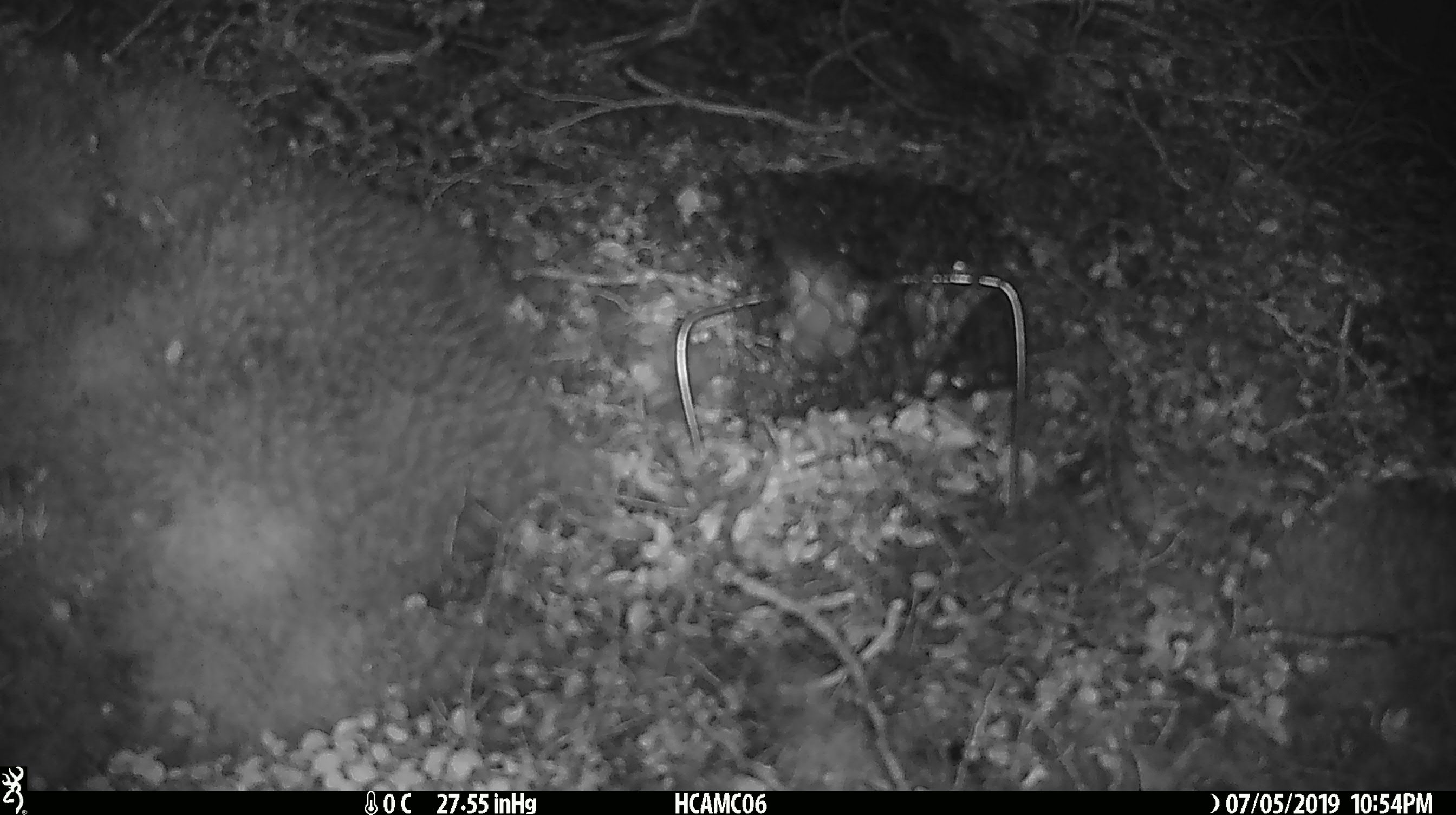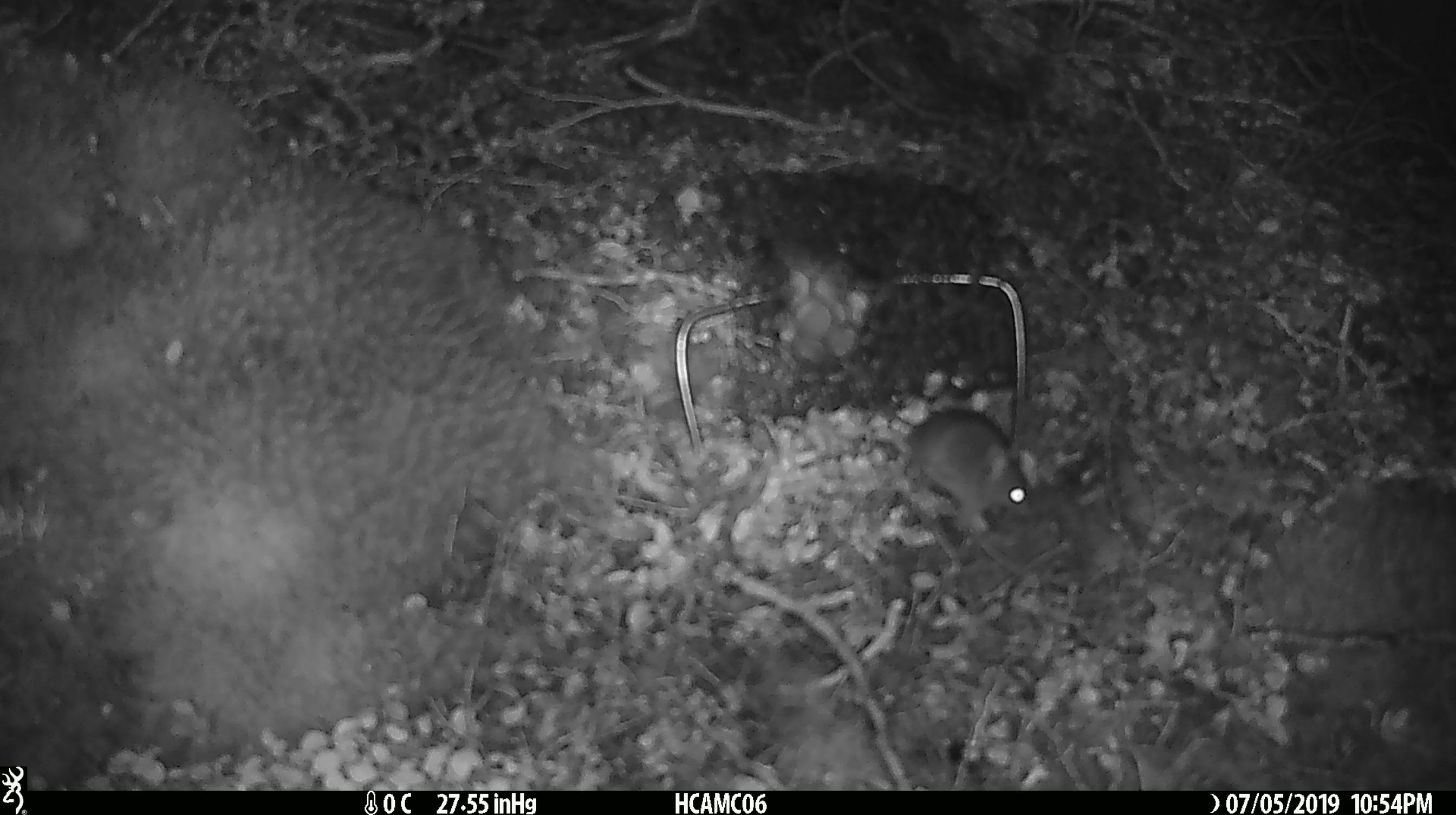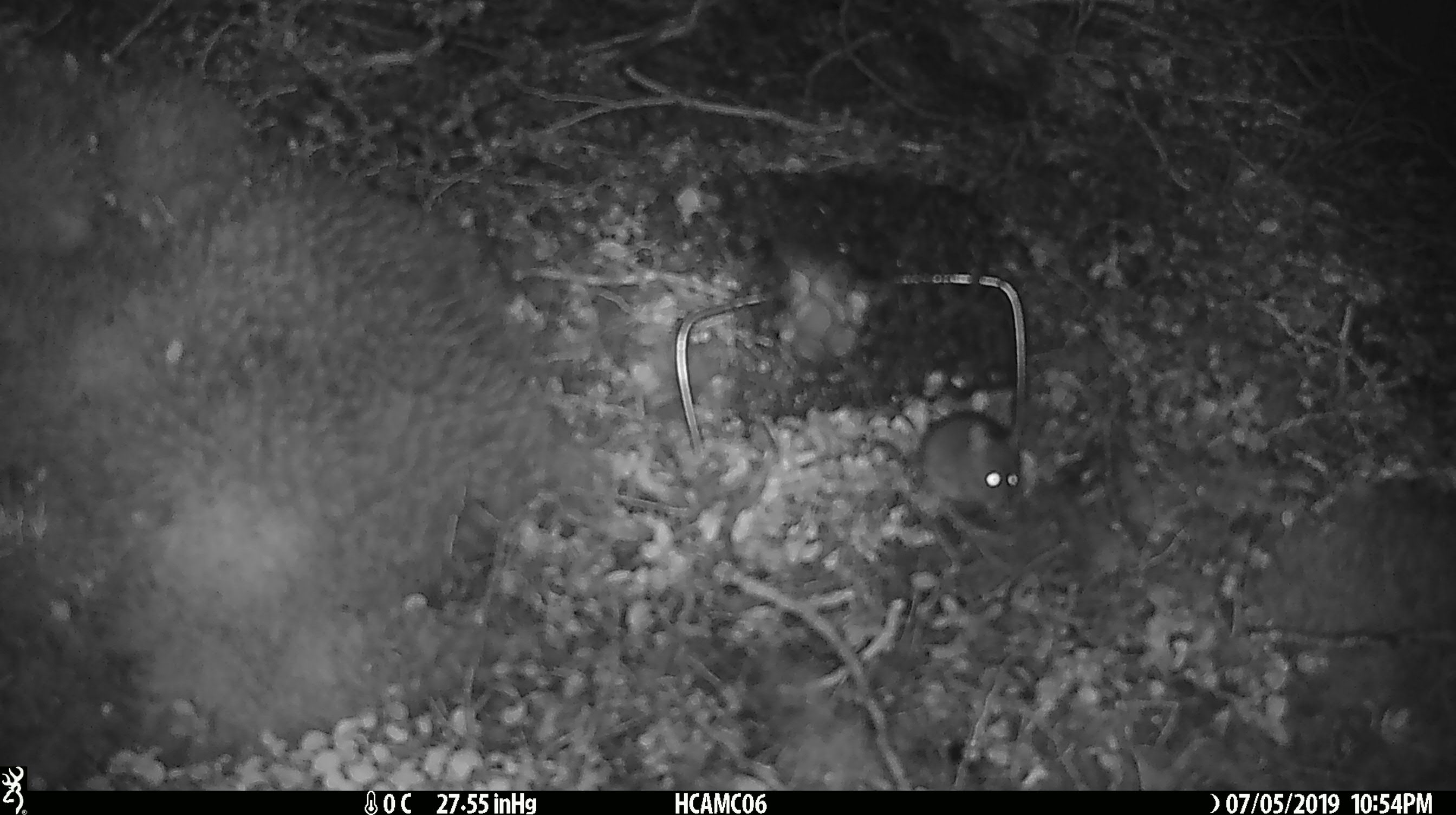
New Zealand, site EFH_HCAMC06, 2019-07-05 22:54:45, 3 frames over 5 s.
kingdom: Animalia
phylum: Chordata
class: Mammalia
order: Rodentia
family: Muridae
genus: Mus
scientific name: Mus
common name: mouse